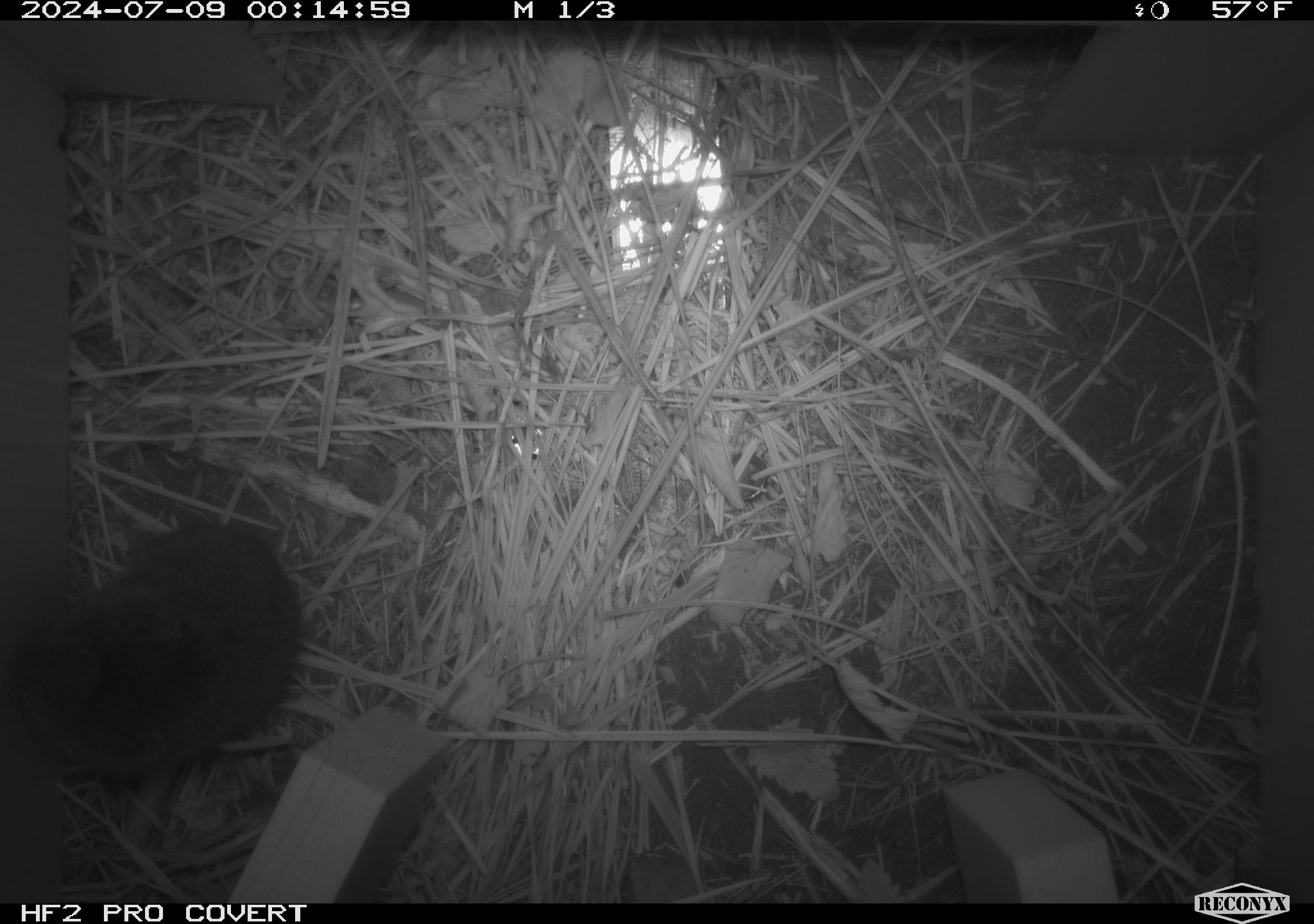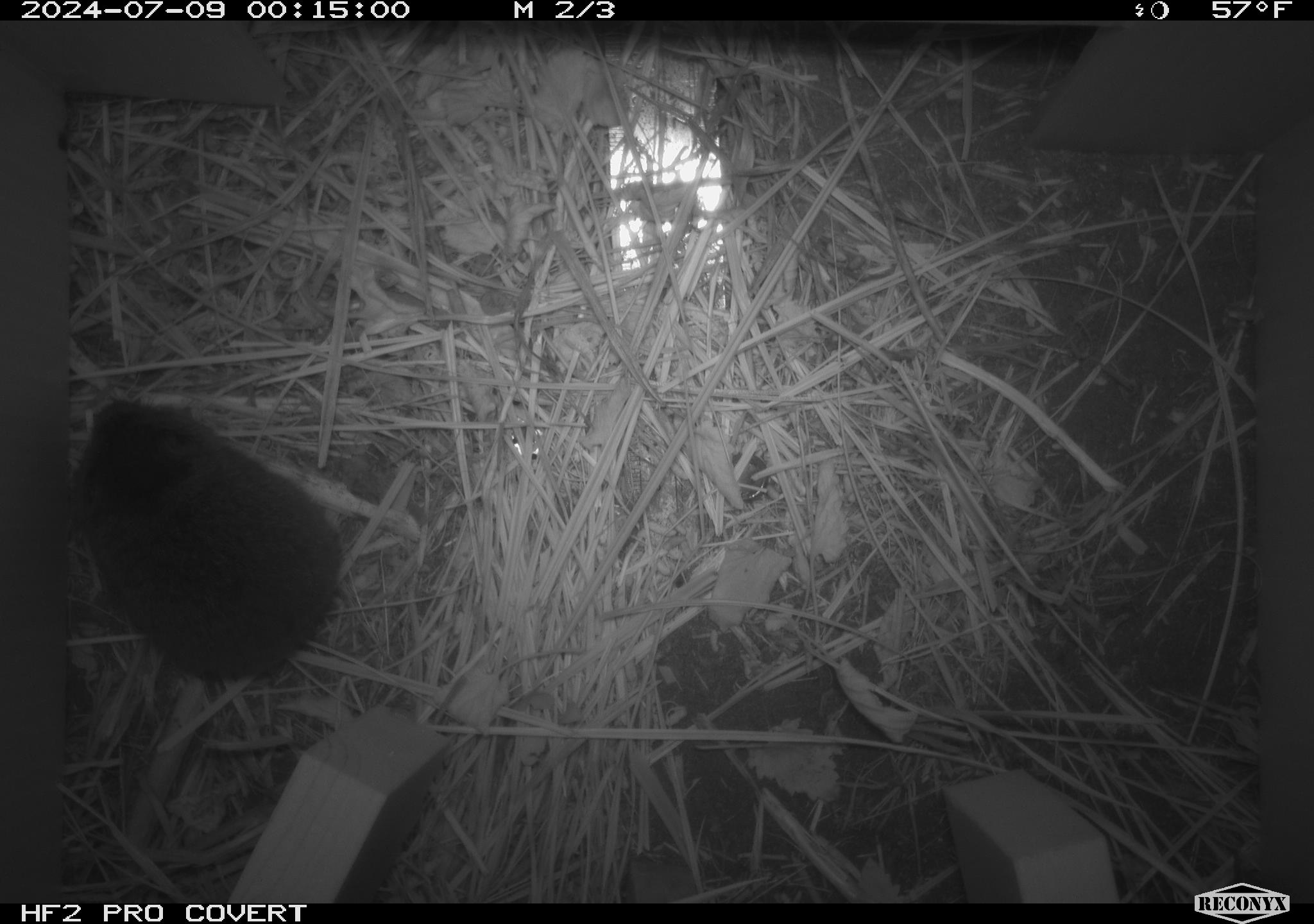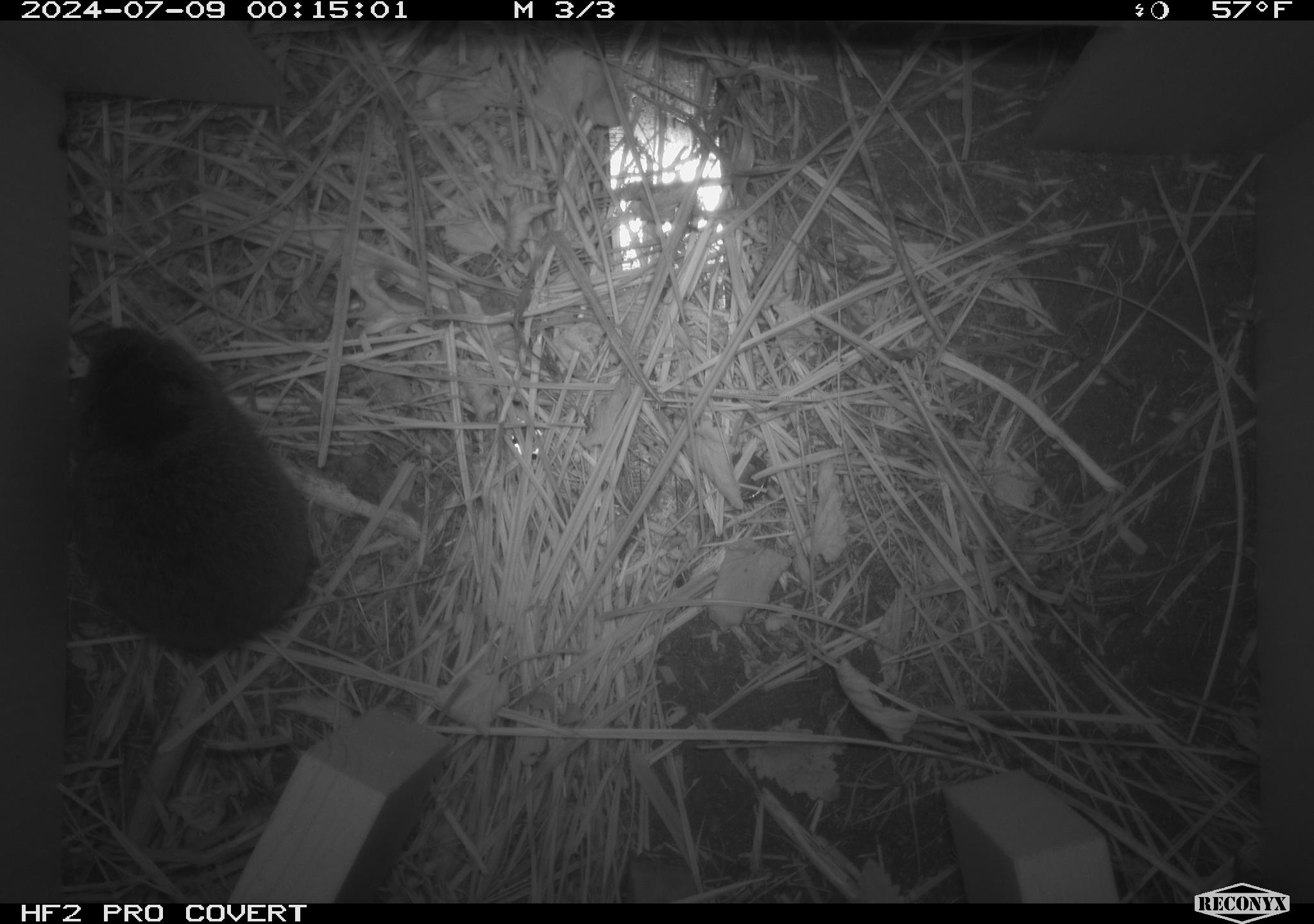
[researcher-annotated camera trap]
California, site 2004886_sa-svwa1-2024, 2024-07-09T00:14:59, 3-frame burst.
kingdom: Animalia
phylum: Chordata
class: Mammalia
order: Rodentia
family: Cricetidae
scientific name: Arvicolinae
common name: voles, lemmings, and muskrats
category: arvicolinae subfamily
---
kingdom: Animalia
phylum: Arthropoda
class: Malacostraca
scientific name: Malacostraca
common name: amphipods, crabs, isopods, krill, lobsters and shrimps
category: malacostracan